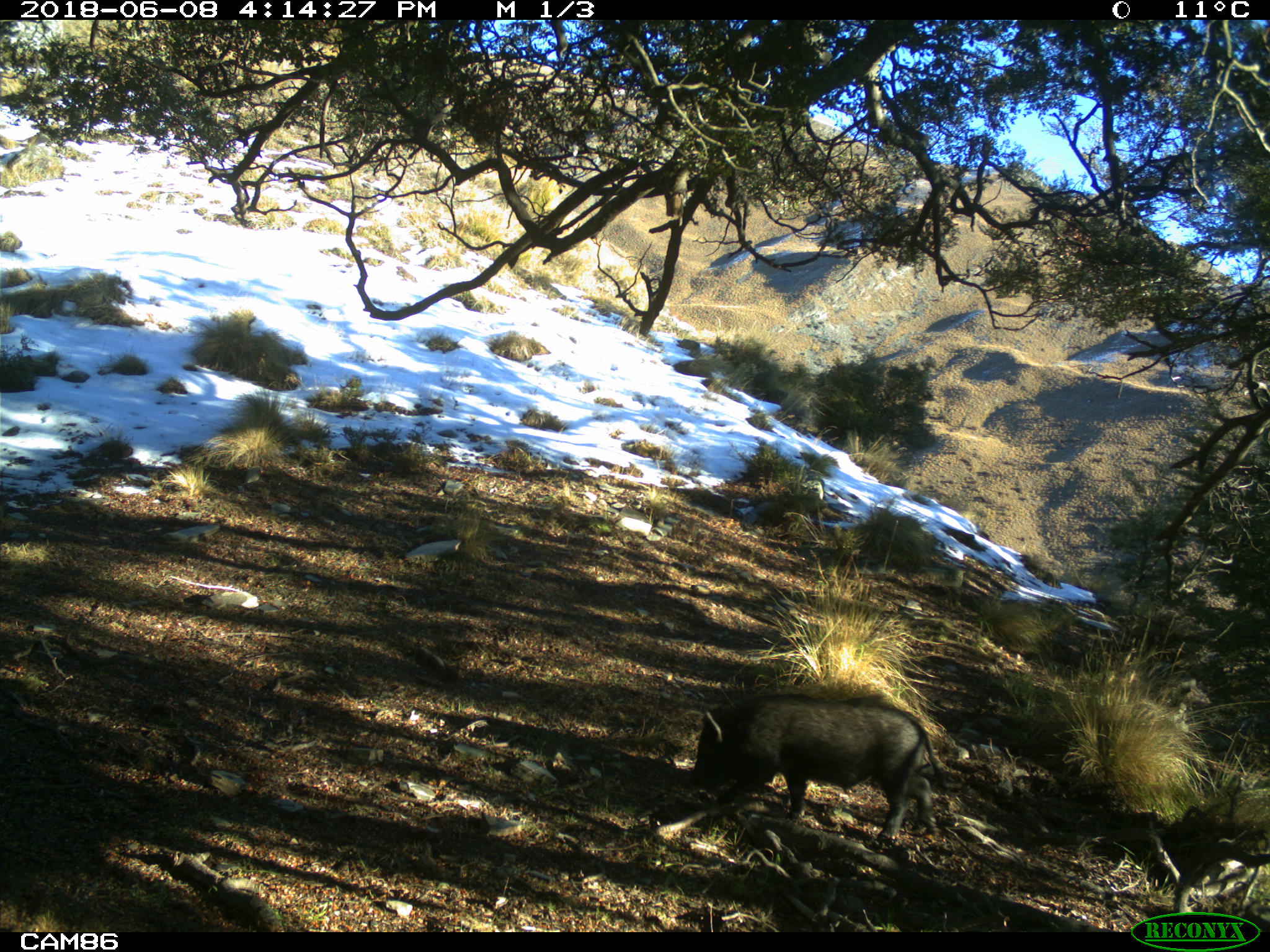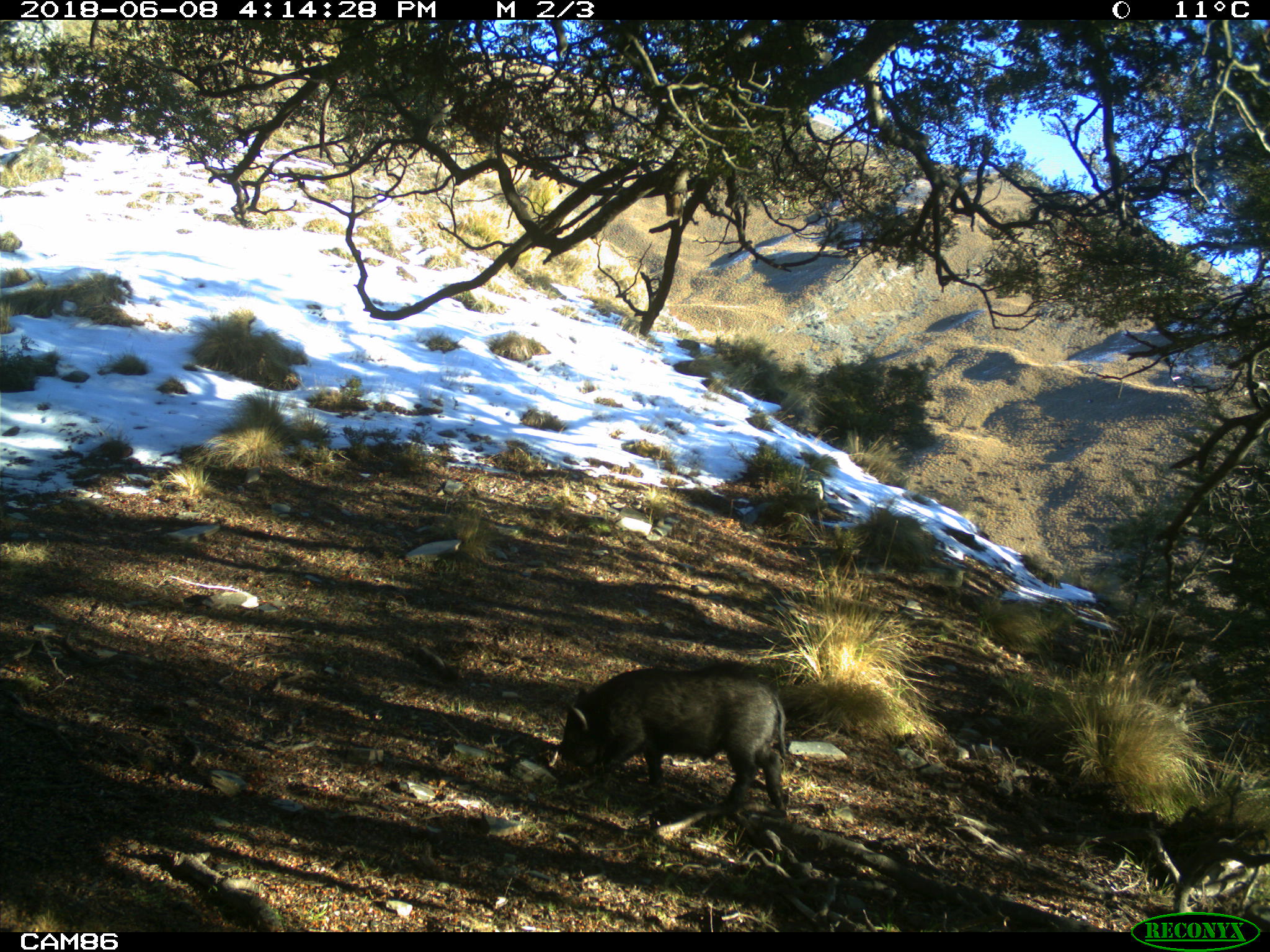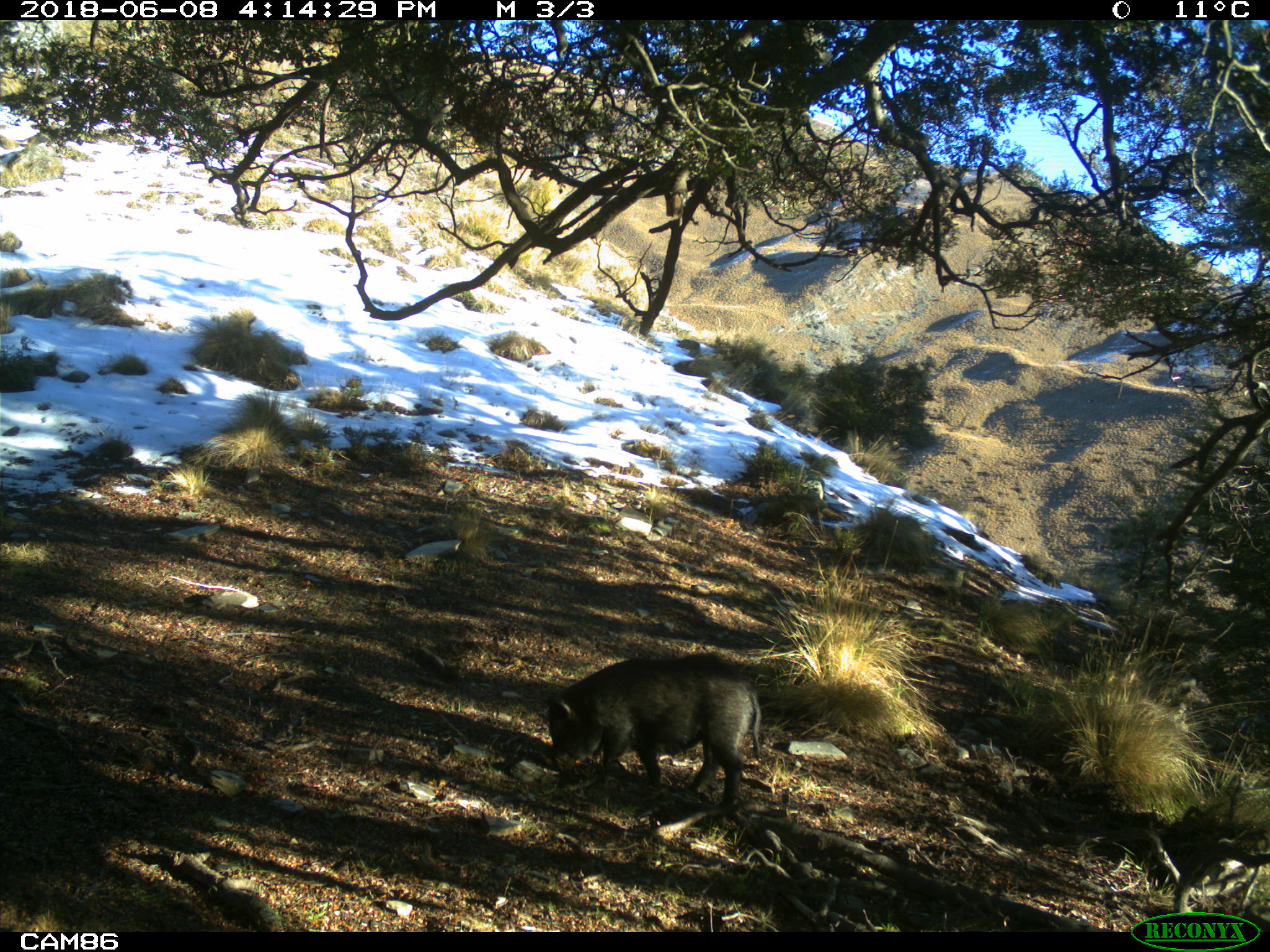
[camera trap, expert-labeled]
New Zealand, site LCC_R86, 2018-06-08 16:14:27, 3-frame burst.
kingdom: Animalia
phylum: Chordata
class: Mammalia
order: Artiodactyla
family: Suidae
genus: Sus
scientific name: Sus scrofa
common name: pig